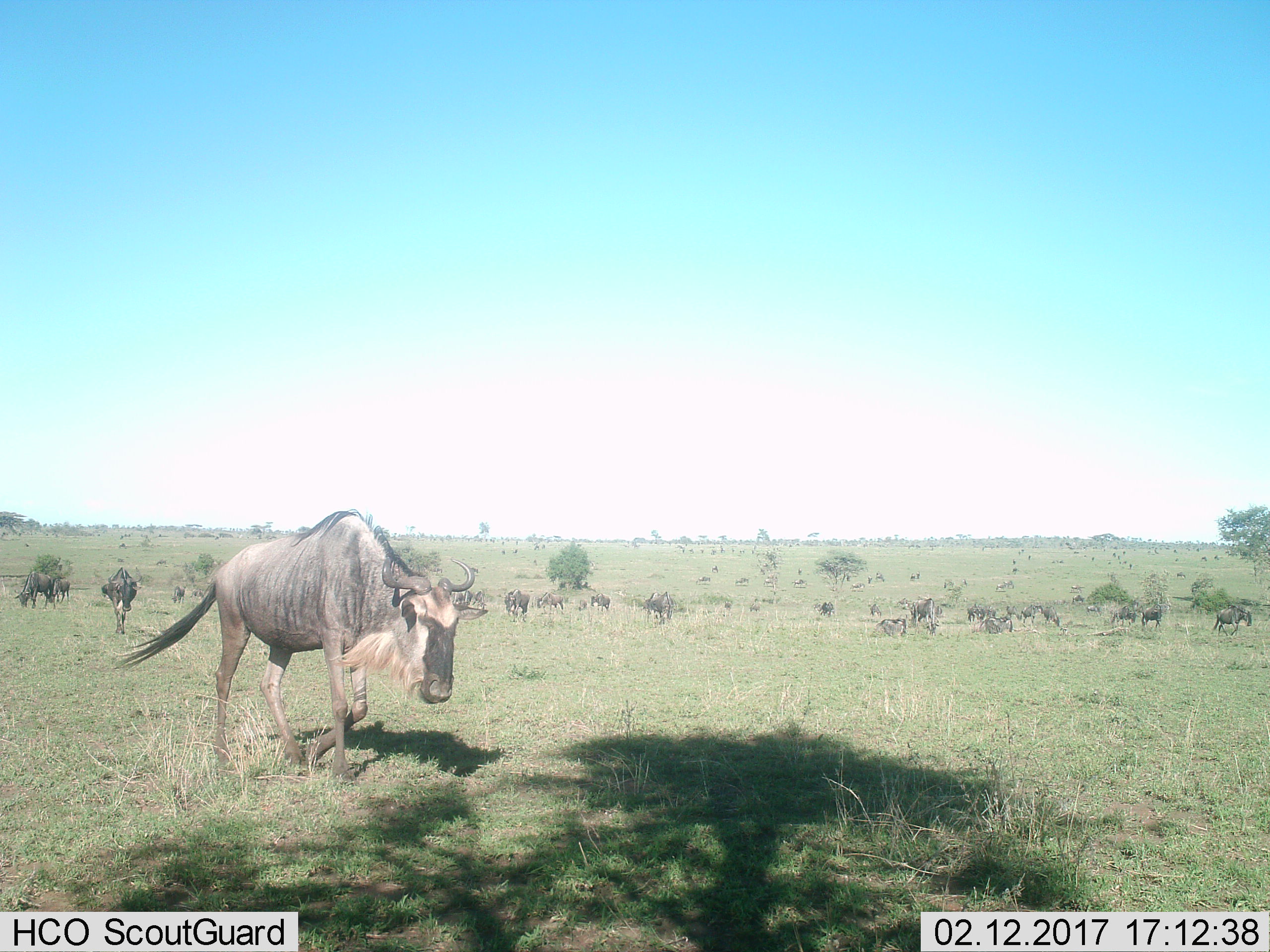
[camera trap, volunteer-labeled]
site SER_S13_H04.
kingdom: Animalia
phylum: Chordata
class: Mammalia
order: Artiodactyla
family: Bovidae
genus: Connochaetes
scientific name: Connochaetes taurinus taurinus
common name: blue wildebeest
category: wildebeestblue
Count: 11-50.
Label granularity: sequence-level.